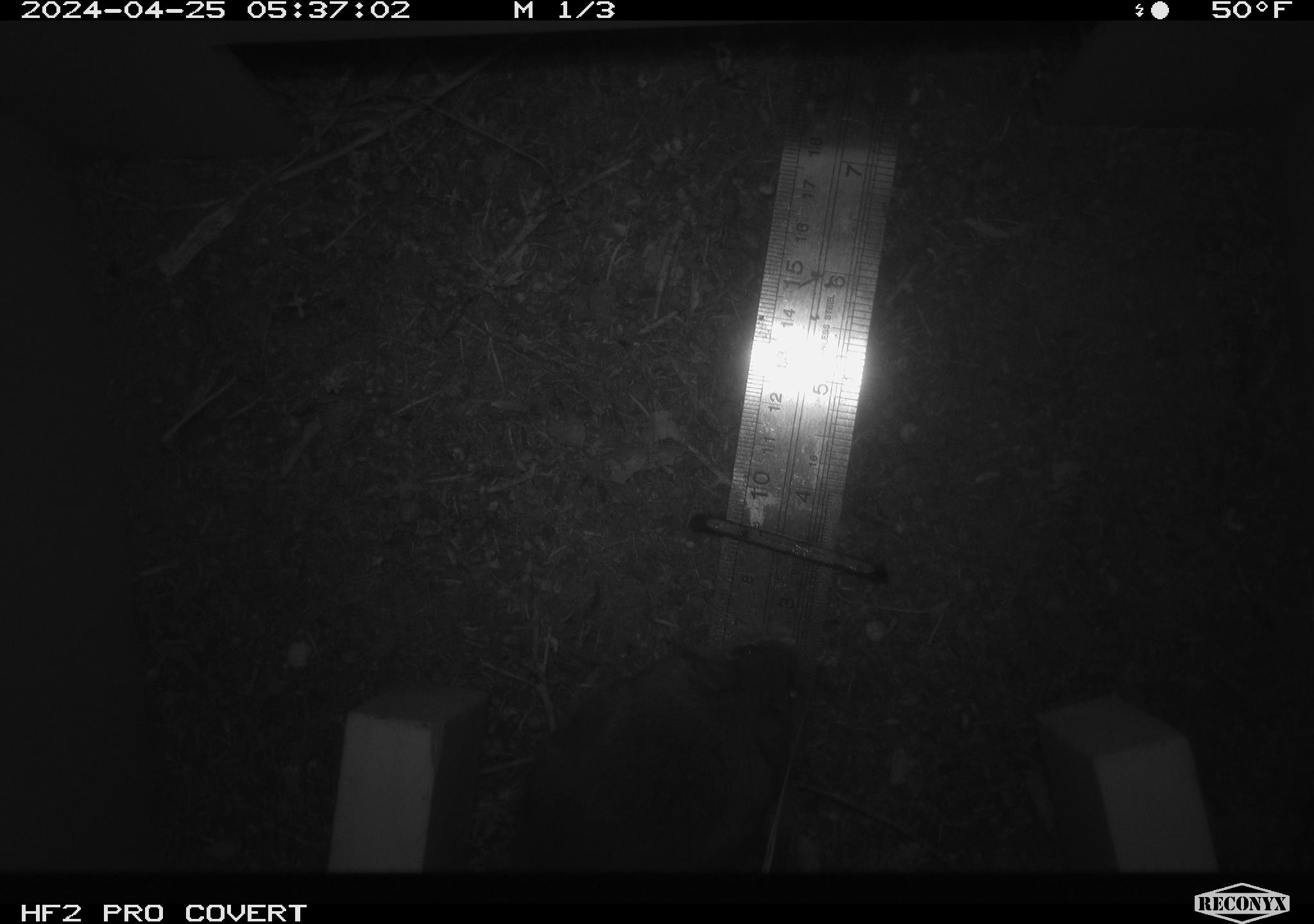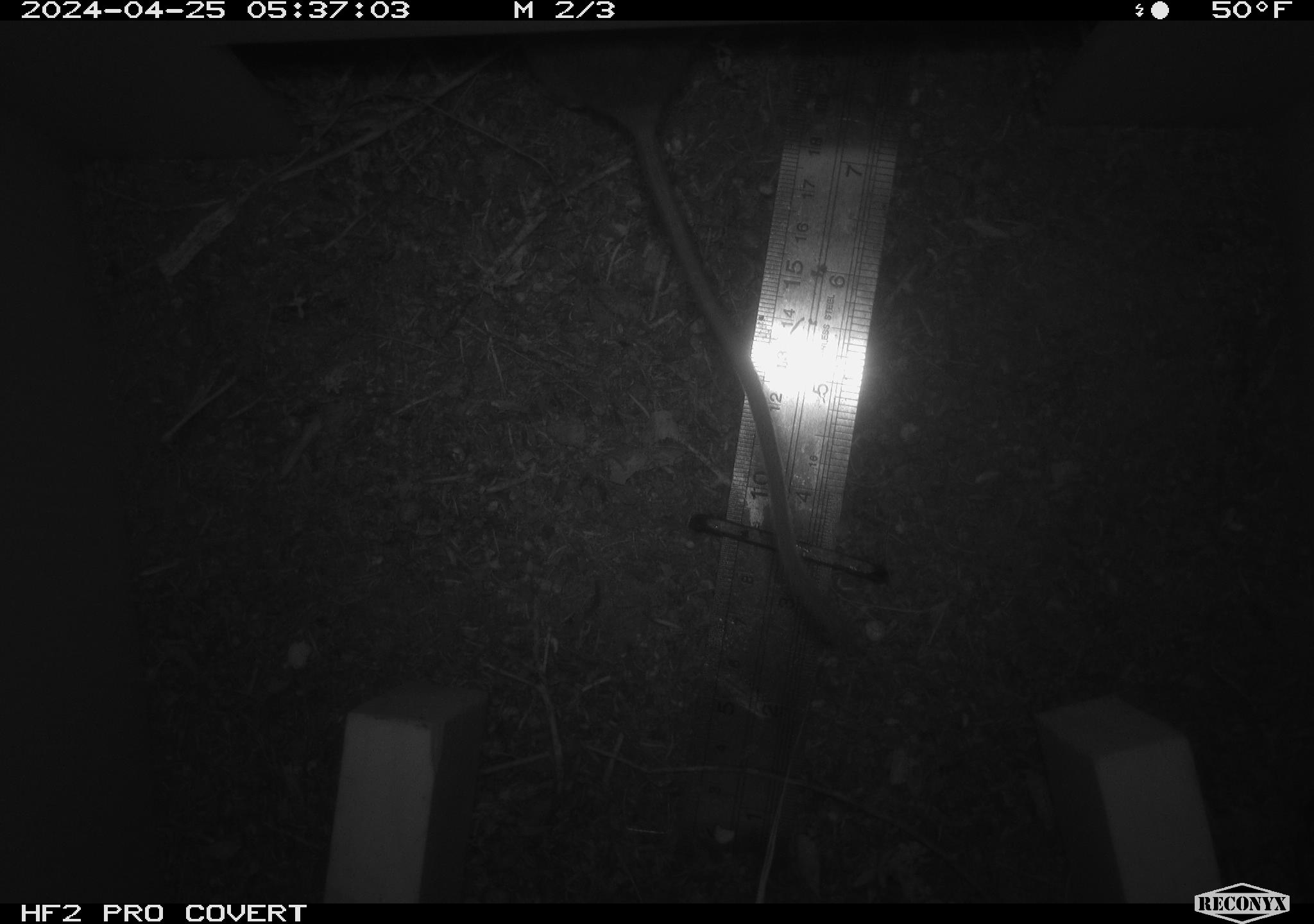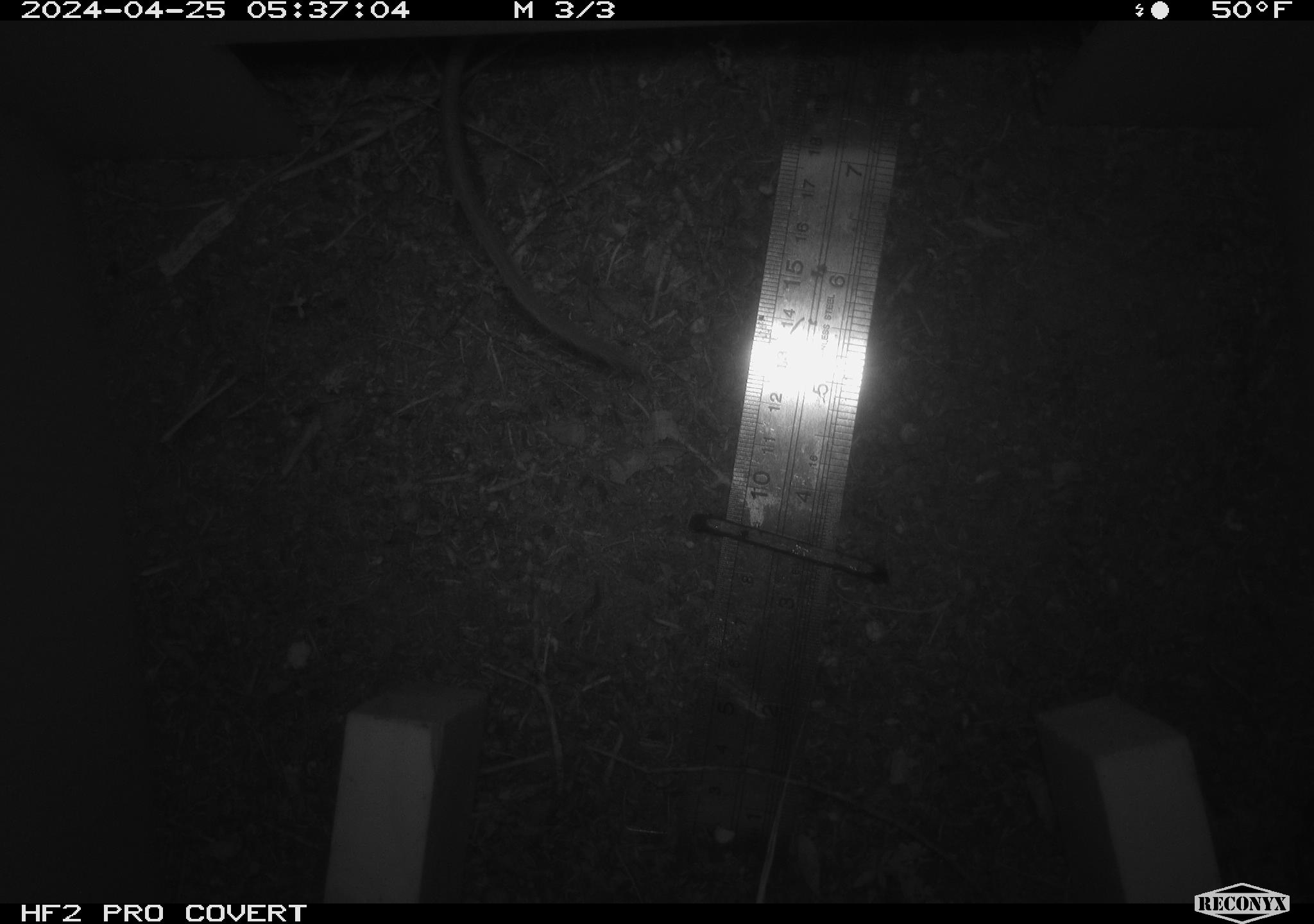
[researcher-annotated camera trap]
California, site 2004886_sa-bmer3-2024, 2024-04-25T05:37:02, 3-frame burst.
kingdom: Animalia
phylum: Chordata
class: Mammalia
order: Rodentia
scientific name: Rodentia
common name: mouse species